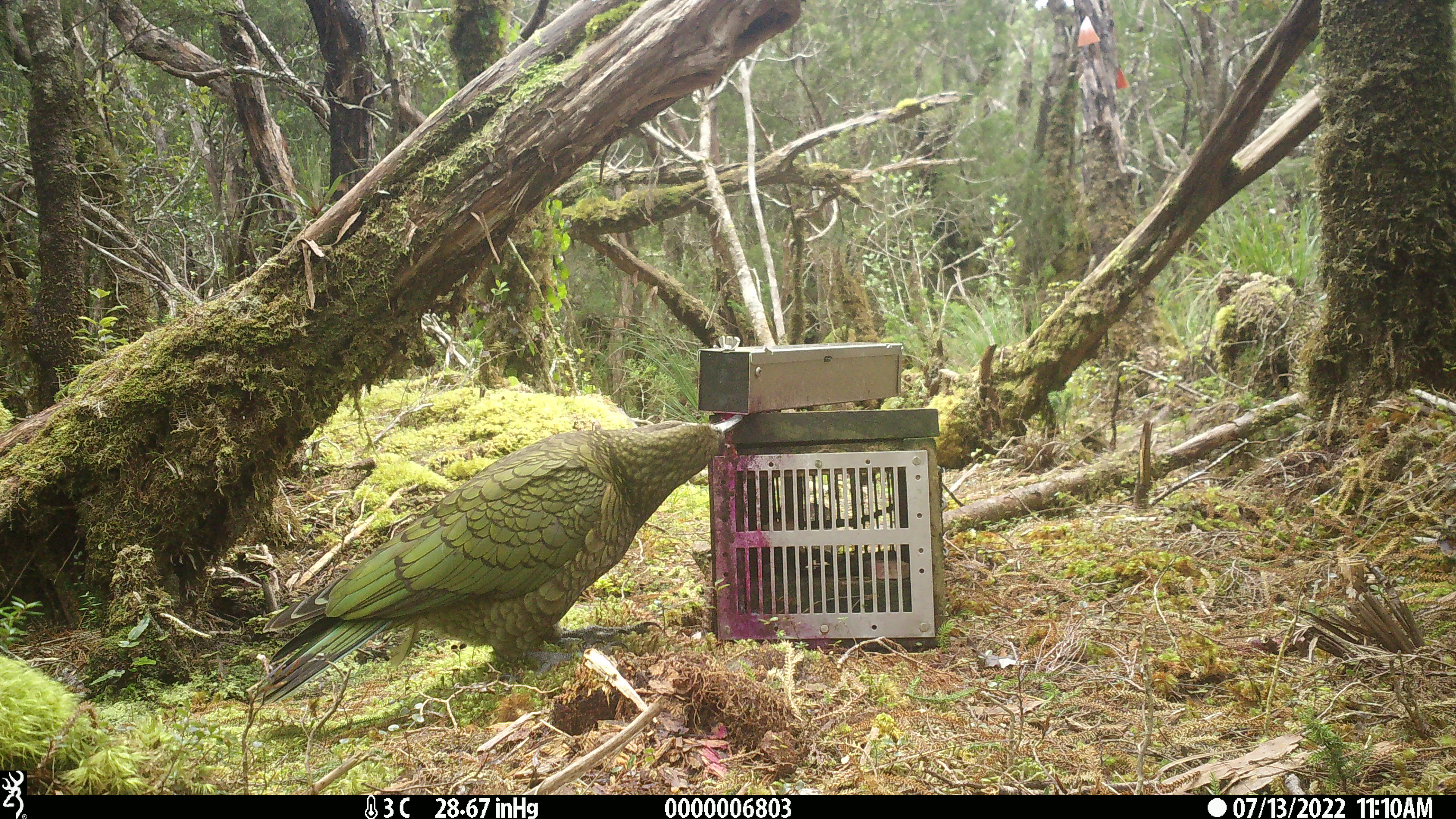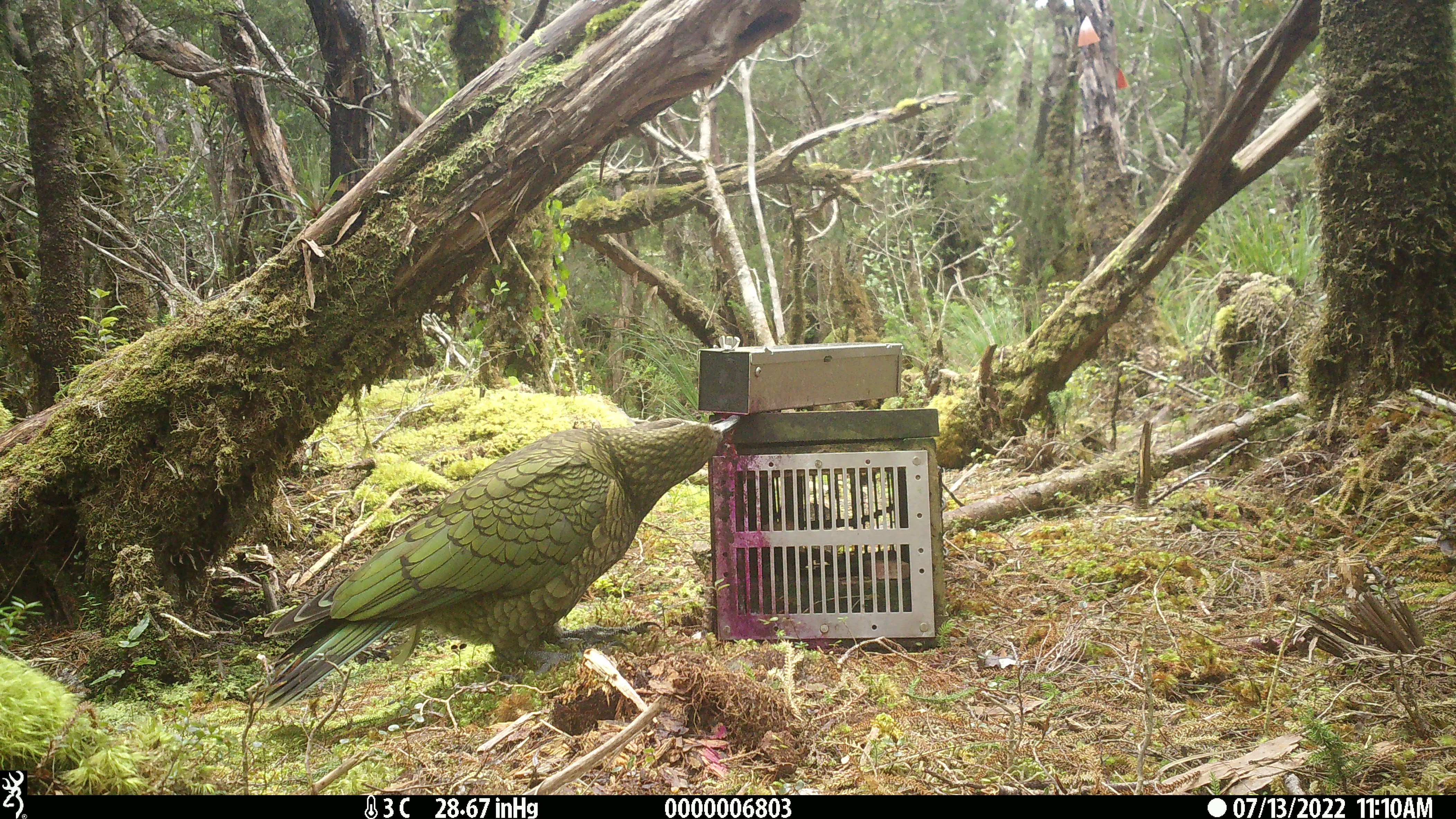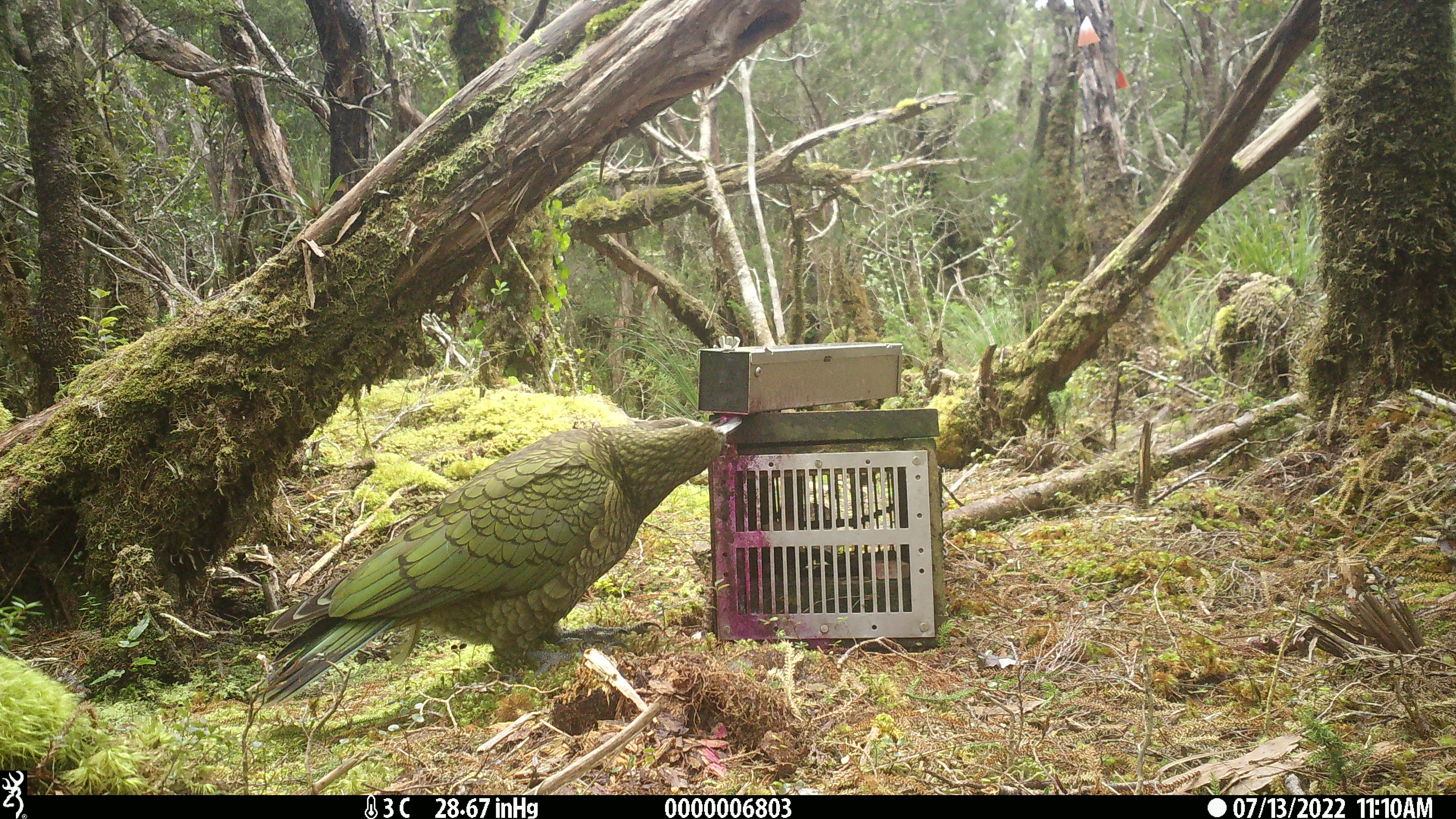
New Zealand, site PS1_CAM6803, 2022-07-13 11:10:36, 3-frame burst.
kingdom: Animalia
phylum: Chordata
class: Aves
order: Psittaciformes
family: Strigopidae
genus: Nestor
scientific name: Nestor notabilis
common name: kea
Kea (Nestor notabilis).